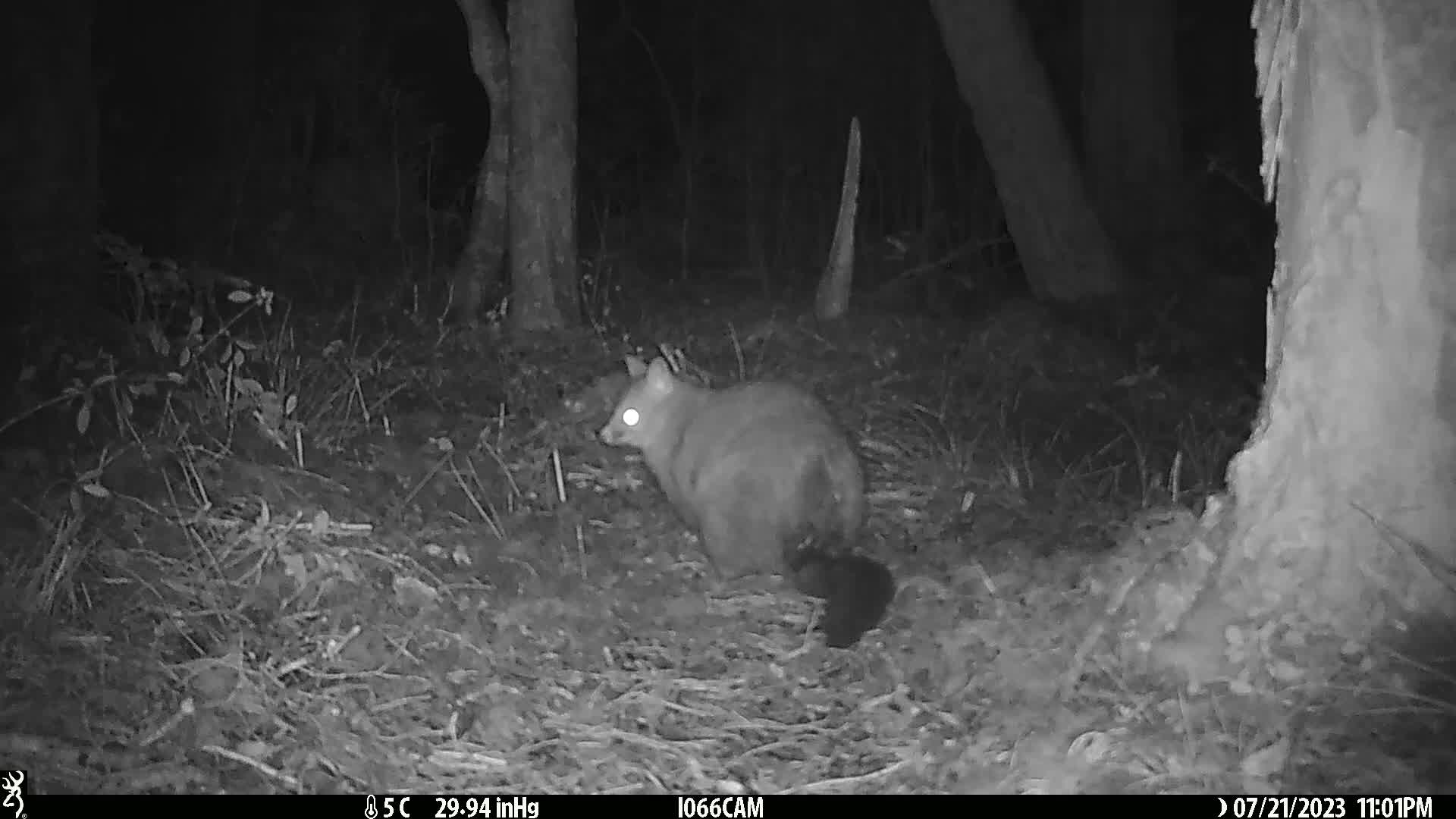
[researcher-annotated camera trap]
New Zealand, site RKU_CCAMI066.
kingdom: Animalia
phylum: Chordata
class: Mammalia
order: Diprotodontia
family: Phalangeridae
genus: Trichosurus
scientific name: Trichosurus vulpecula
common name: common brushtail possum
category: possum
Possum (common brushtail possum) (Trichosurus vulpecula).